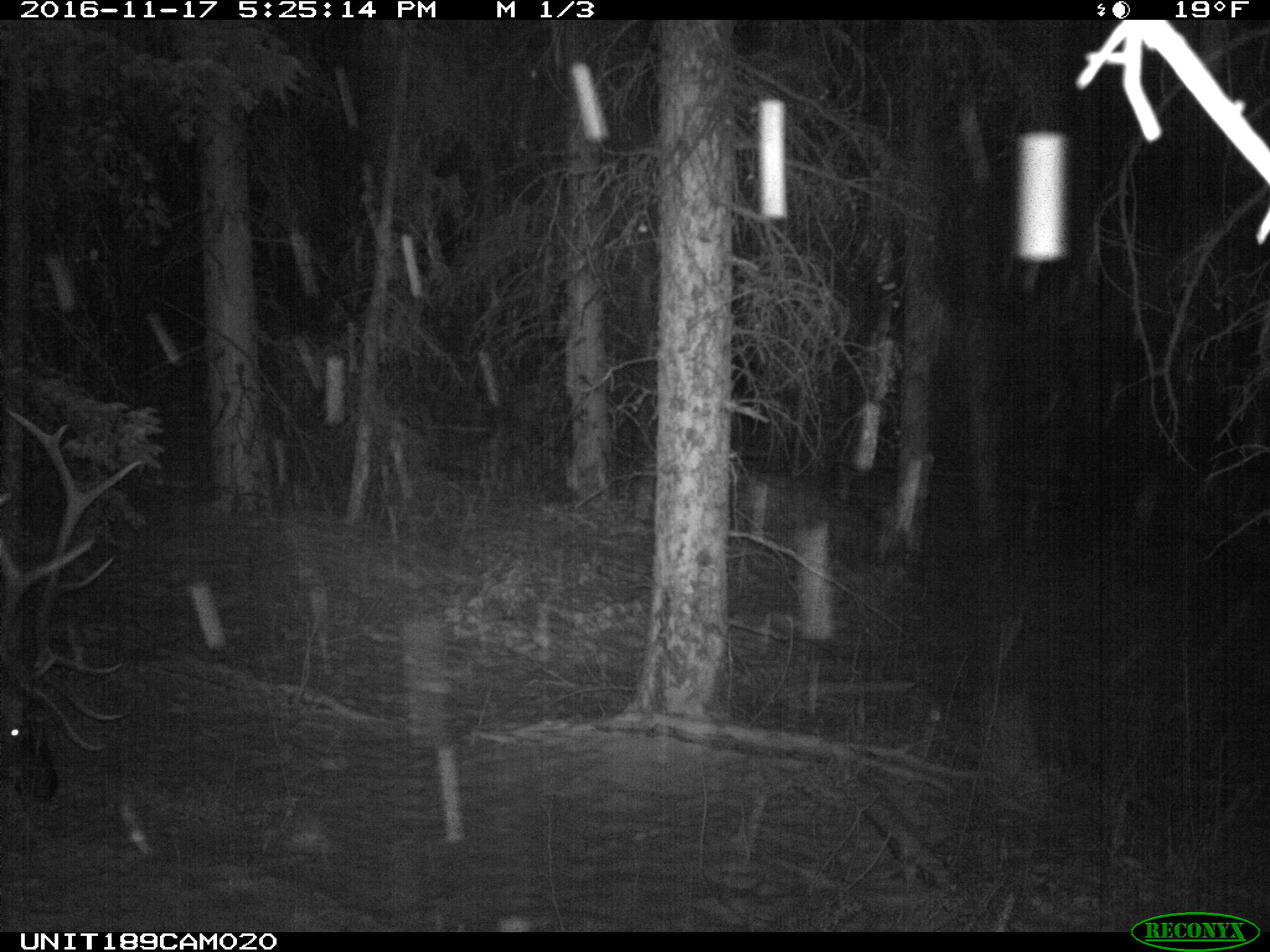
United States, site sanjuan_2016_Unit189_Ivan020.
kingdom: Animalia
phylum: Chordata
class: Mammalia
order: Artiodactyla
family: Cervidae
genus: Cervus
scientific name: Cervus elaphus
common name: red deer